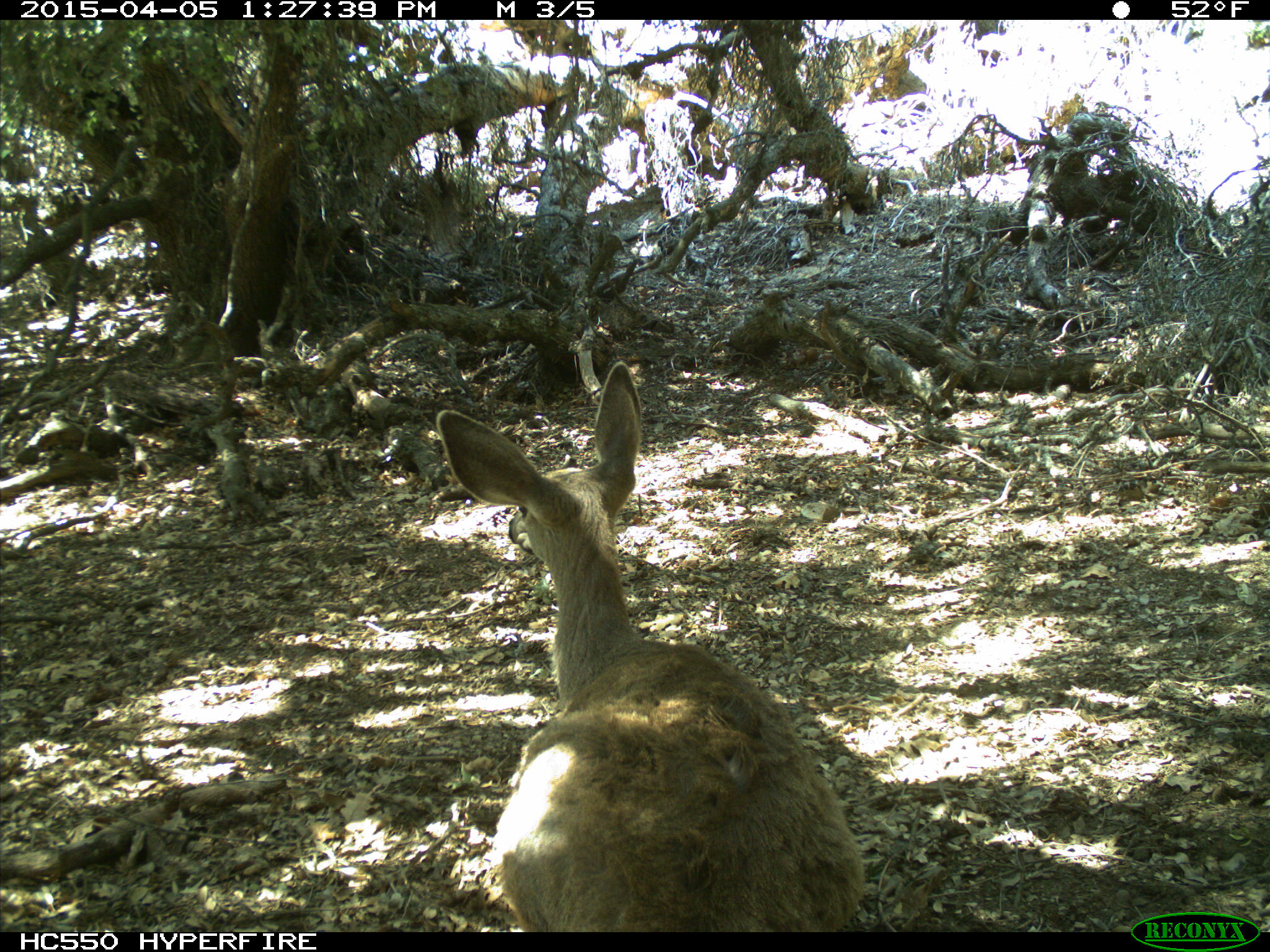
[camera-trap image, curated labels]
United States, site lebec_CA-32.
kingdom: Animalia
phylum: Chordata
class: Mammalia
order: Artiodactyla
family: Cervidae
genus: Odocoileus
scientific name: Odocoileus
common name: deer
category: unidentified deer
Unidentified deer (deer) (Odocoileus).